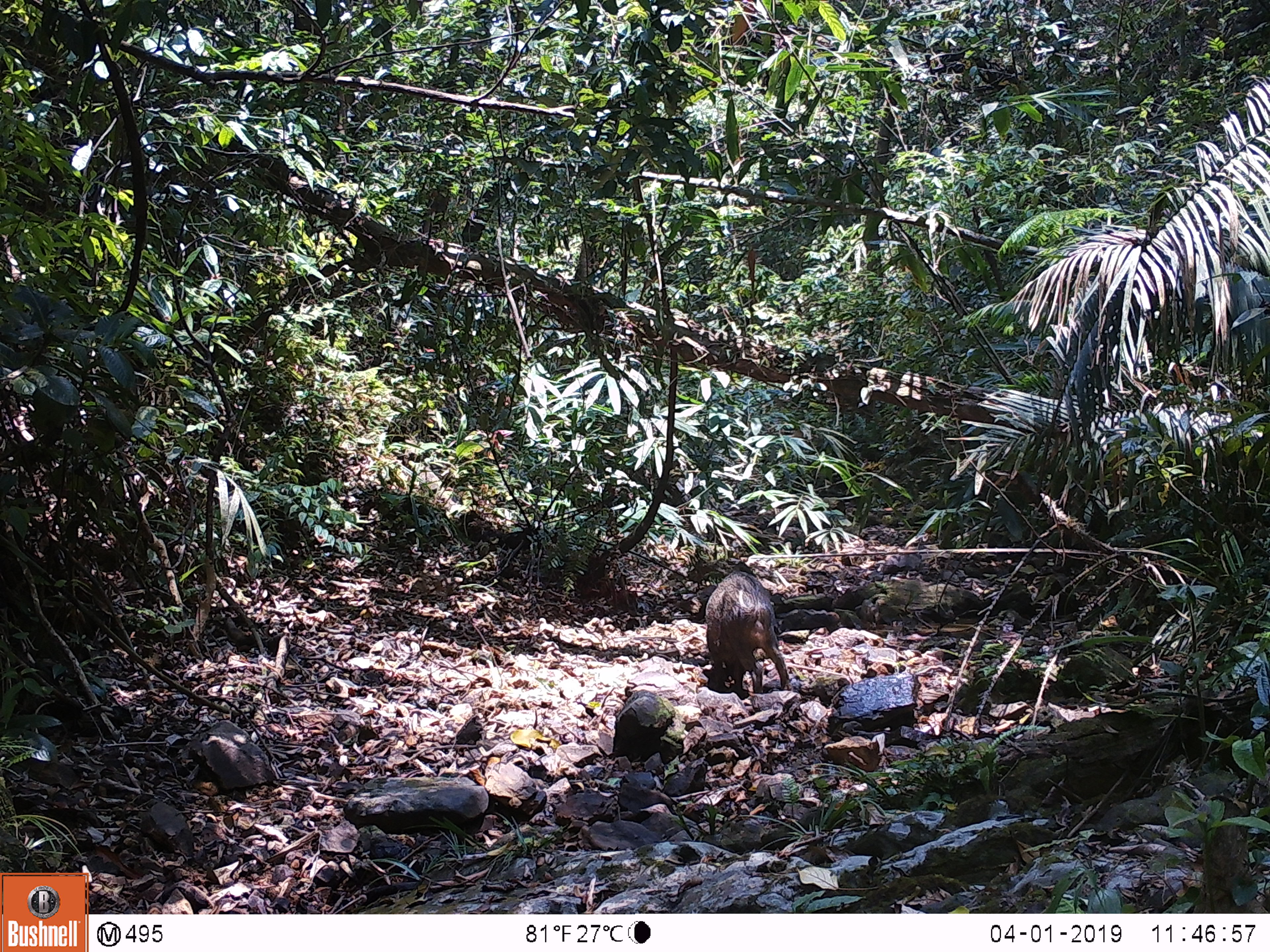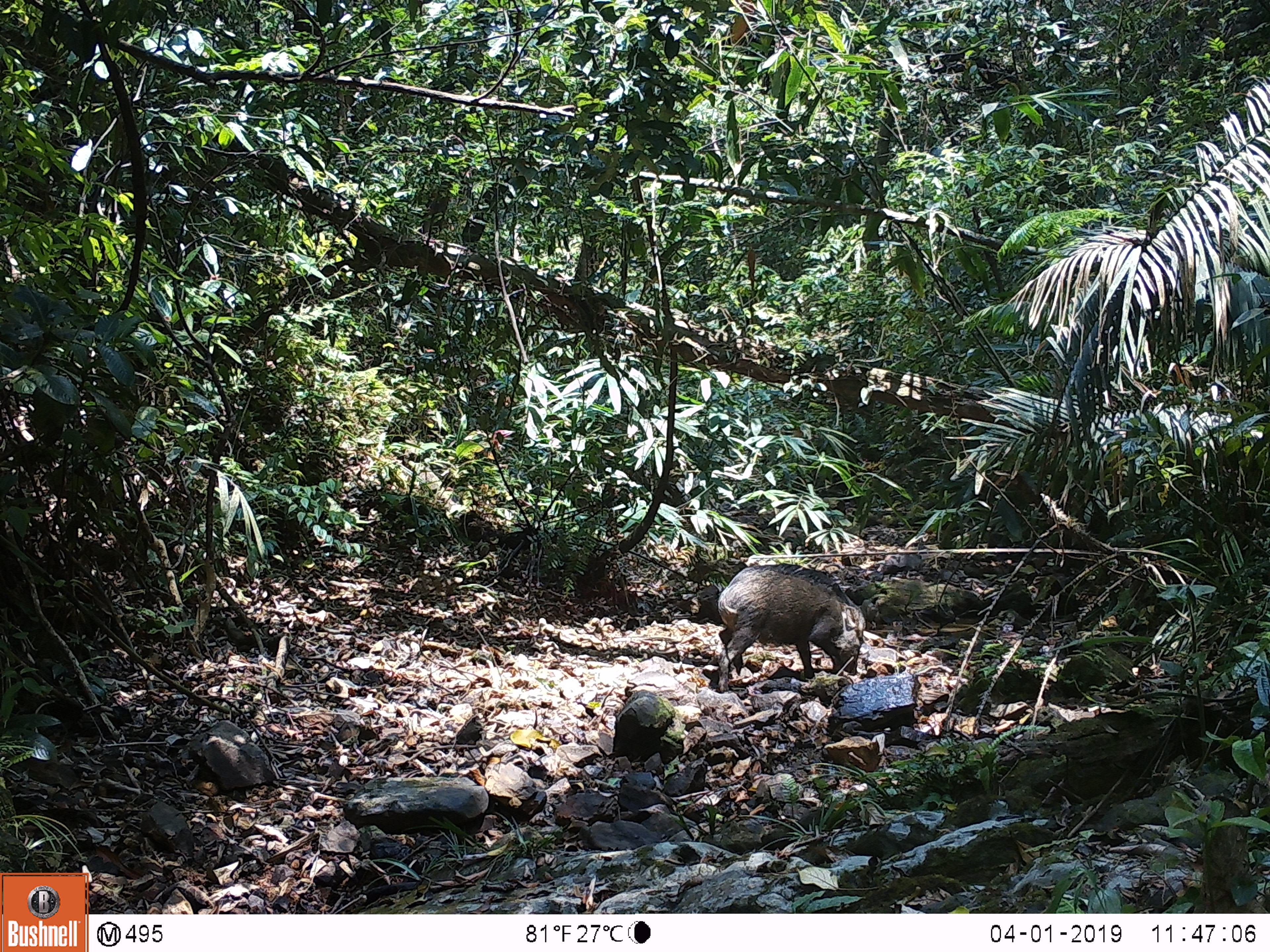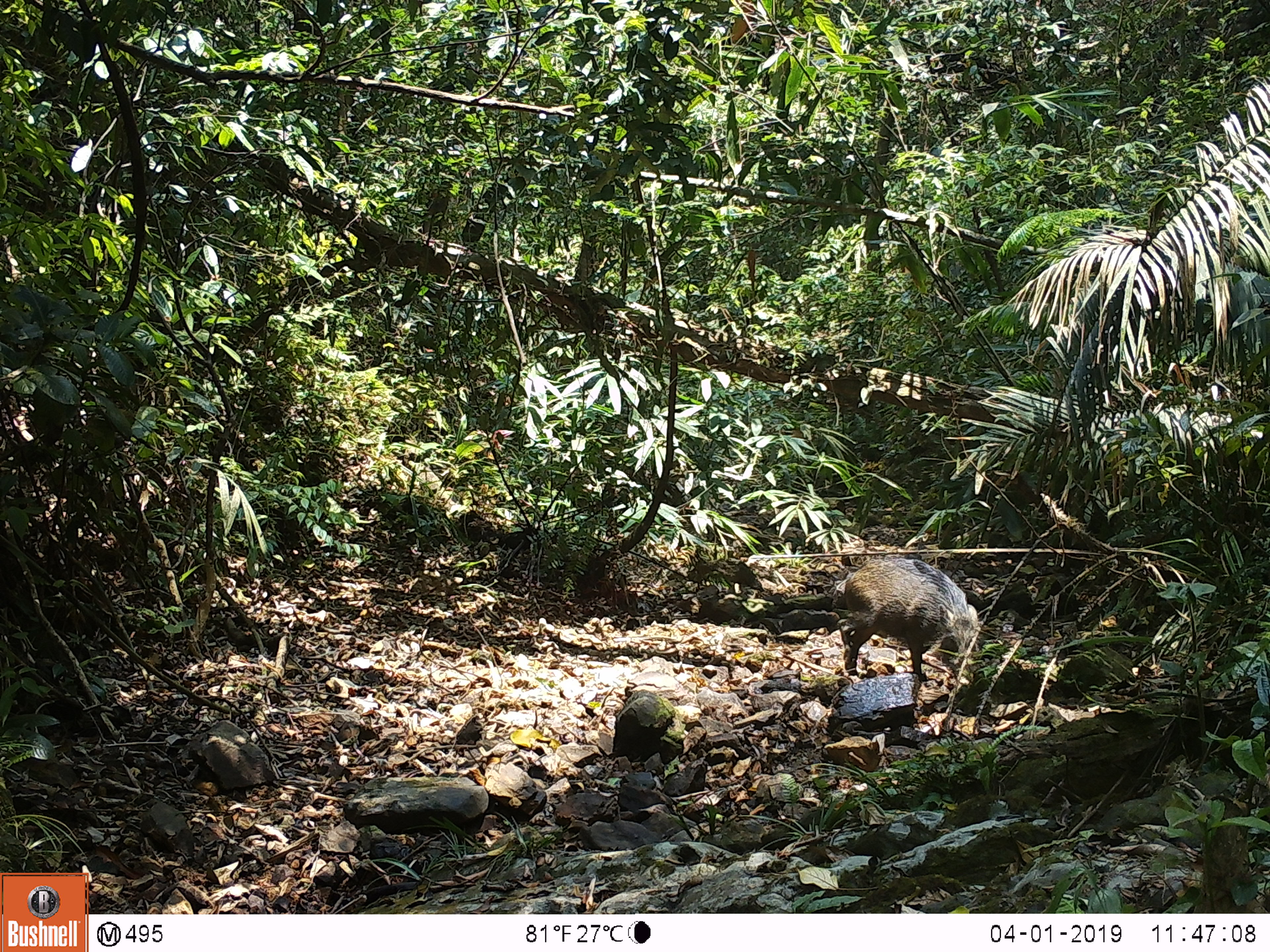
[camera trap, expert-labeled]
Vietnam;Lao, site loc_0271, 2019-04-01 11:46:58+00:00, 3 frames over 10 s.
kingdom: Animalia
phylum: Chordata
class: Mammalia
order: Artiodactyla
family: Suidae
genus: Sus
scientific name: Sus scrofa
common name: eurasian wild pig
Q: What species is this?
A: Eurasian wild pig (Sus scrofa).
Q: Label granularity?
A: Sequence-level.